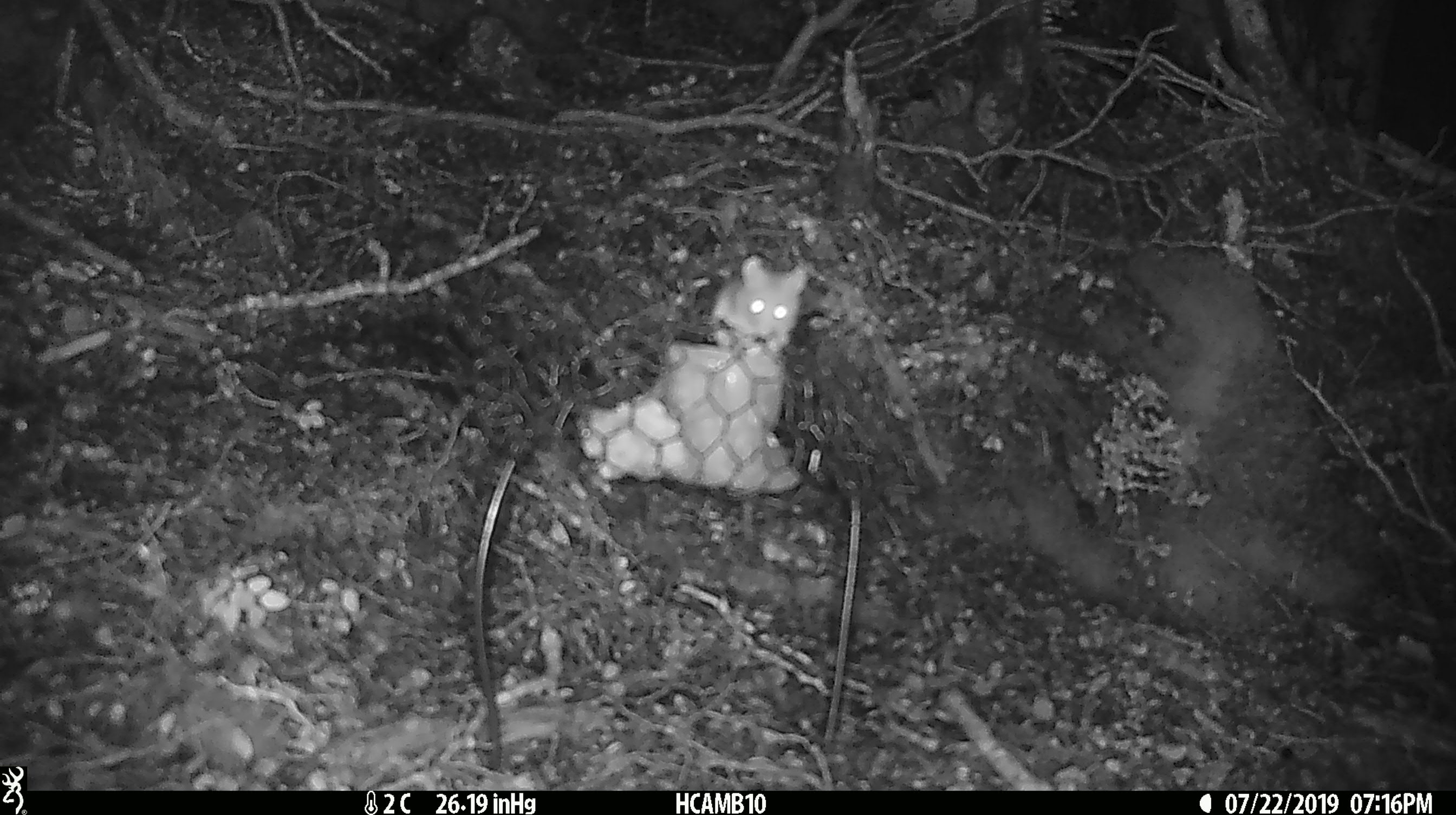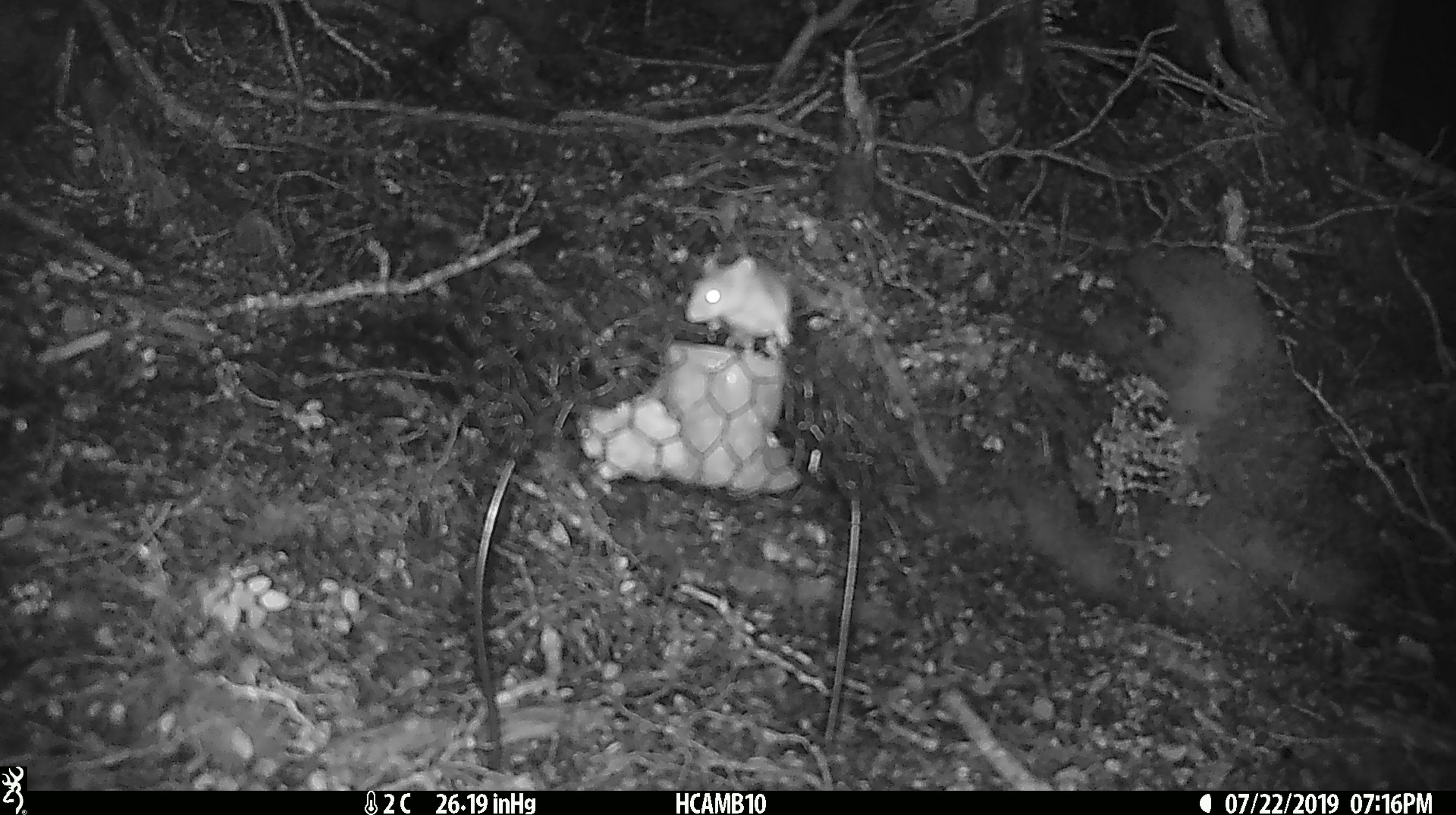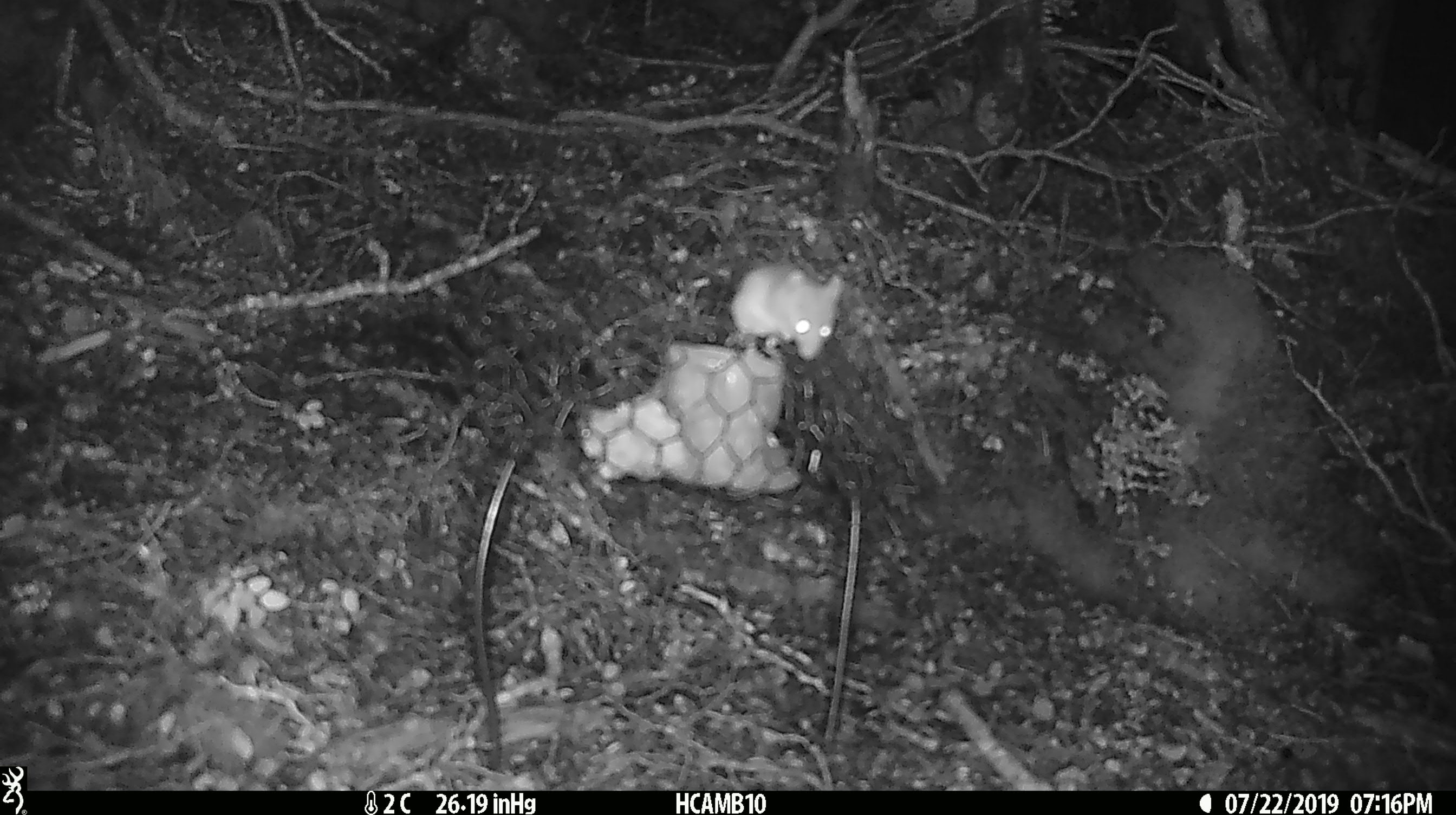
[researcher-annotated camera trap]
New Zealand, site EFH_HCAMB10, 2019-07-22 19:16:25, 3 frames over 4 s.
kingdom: Animalia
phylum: Chordata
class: Mammalia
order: Rodentia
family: Muridae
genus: Mus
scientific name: Mus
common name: mouse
Mouse (Mus).